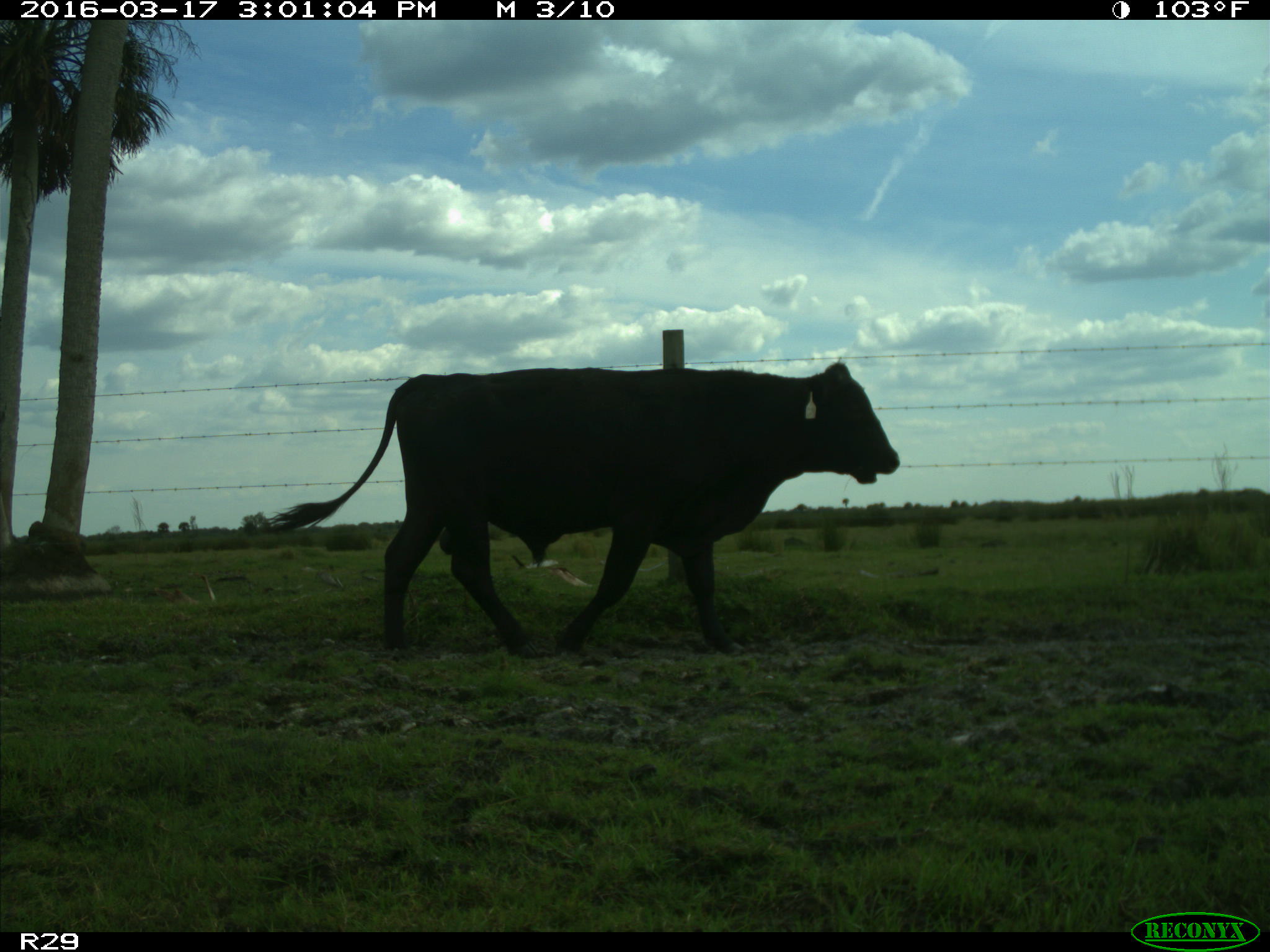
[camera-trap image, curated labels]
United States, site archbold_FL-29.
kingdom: Animalia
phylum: Chordata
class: Mammalia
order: Artiodactyla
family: Bovidae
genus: Bos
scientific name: Bos taurus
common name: domestic cow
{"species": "Bos taurus (domestic cow)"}